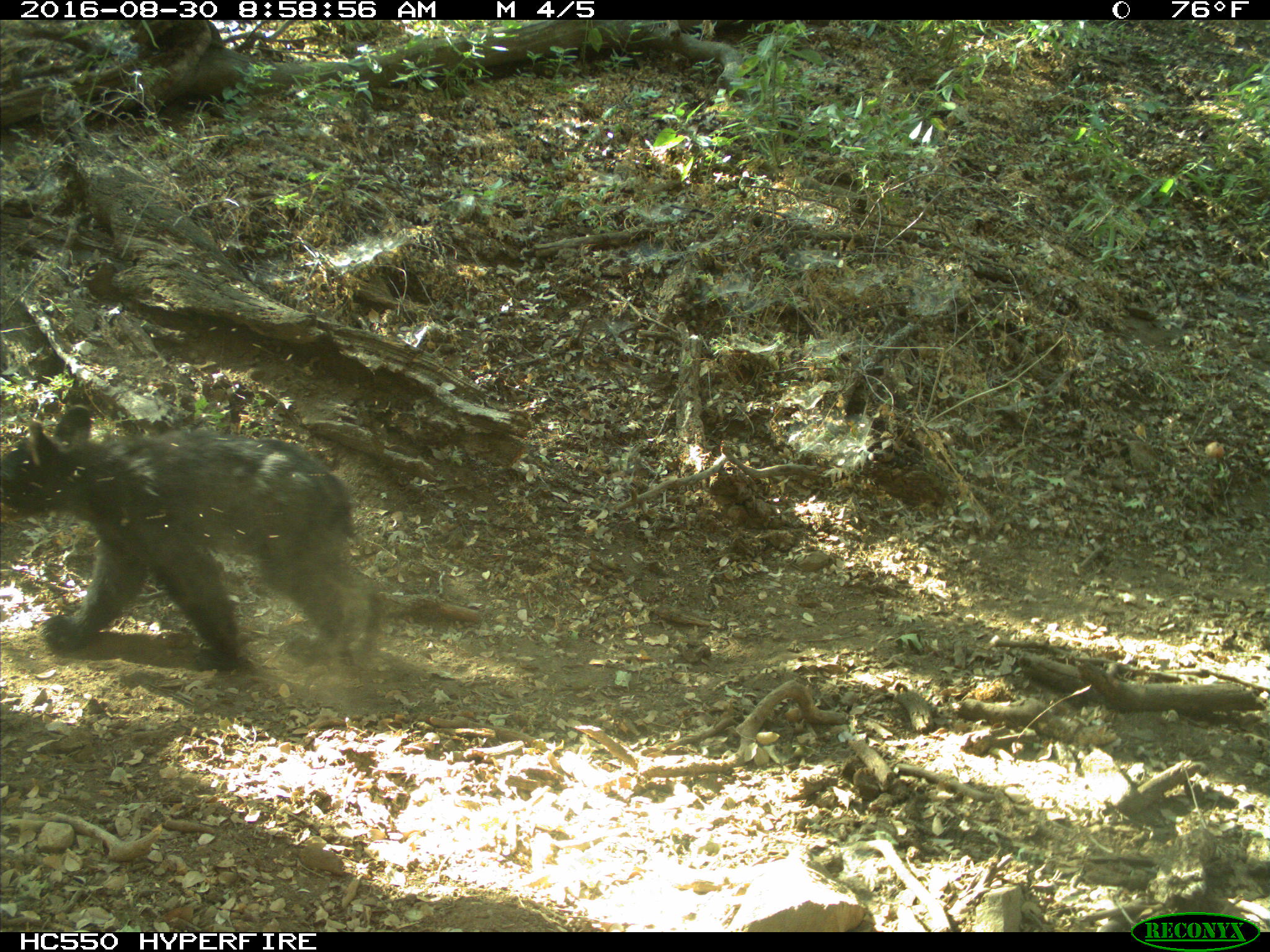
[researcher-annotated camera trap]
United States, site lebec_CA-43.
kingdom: Animalia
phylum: Chordata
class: Mammalia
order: Carnivora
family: Ursidae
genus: Ursus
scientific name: Ursus americanus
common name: american black bear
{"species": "Ursus americanus (american black bear)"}